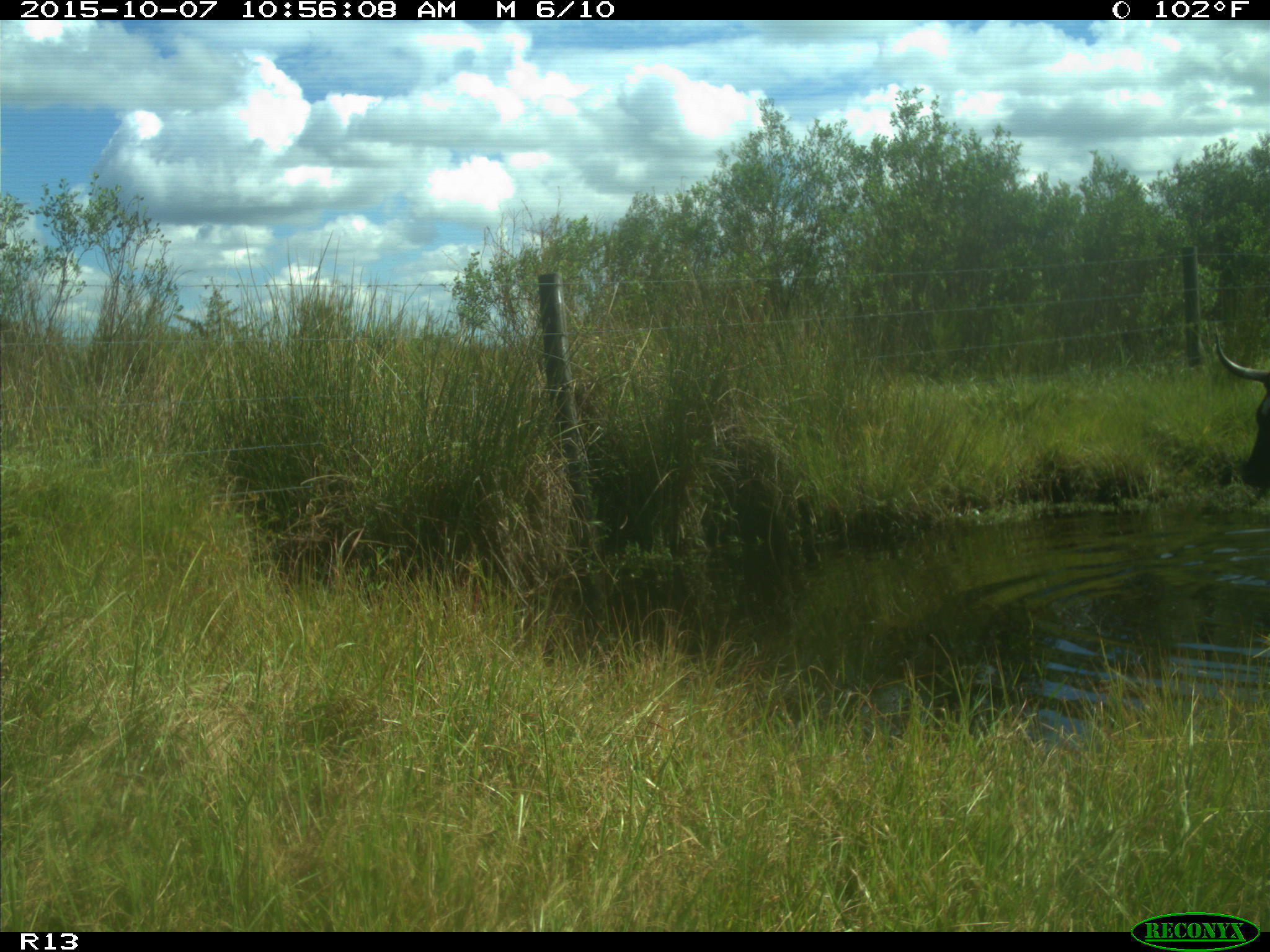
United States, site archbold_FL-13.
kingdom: Animalia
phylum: Chordata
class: Mammalia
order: Artiodactyla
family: Bovidae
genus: Bos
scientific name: Bos taurus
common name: domestic cow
Bos taurus (domestic cow).